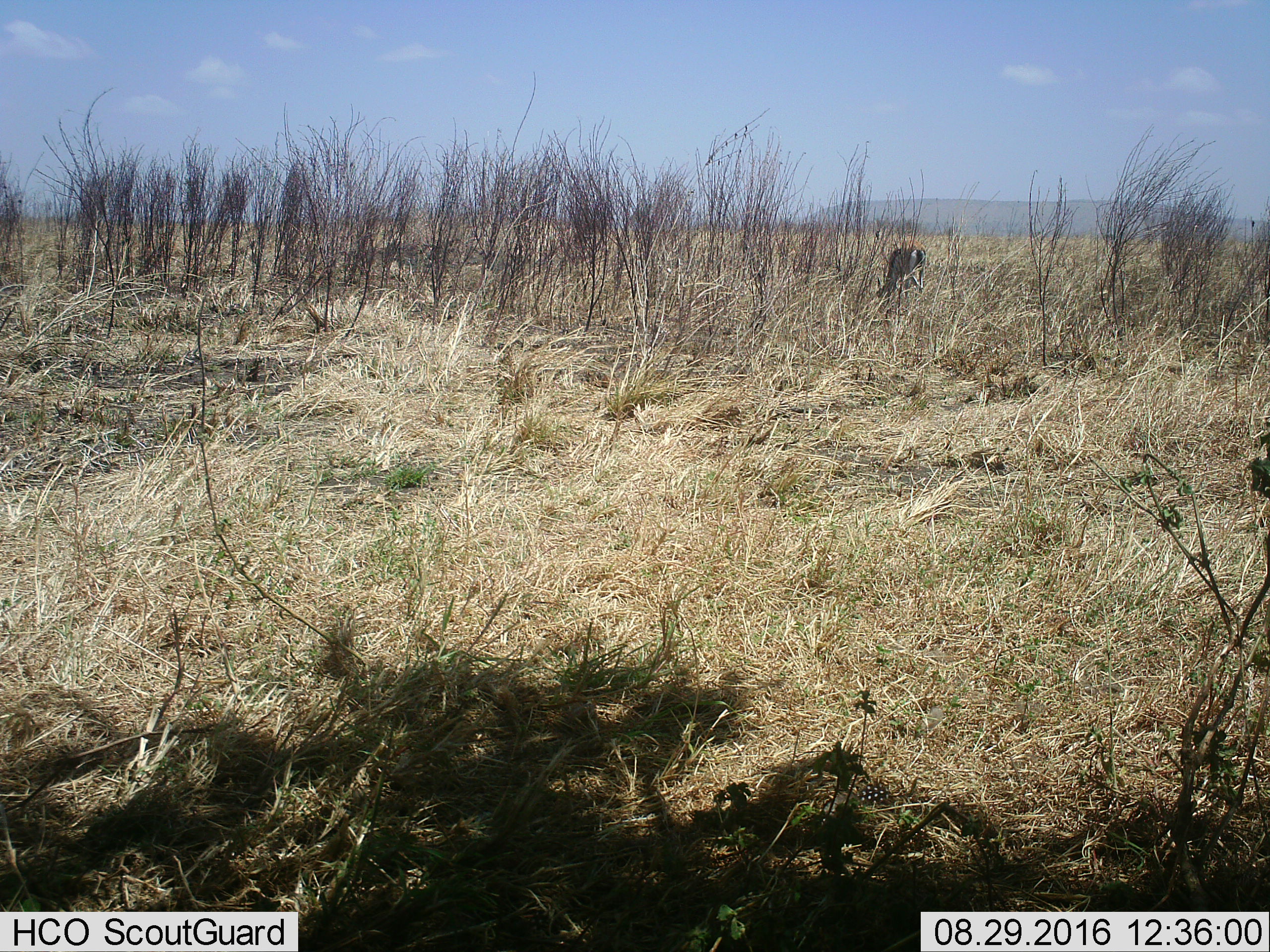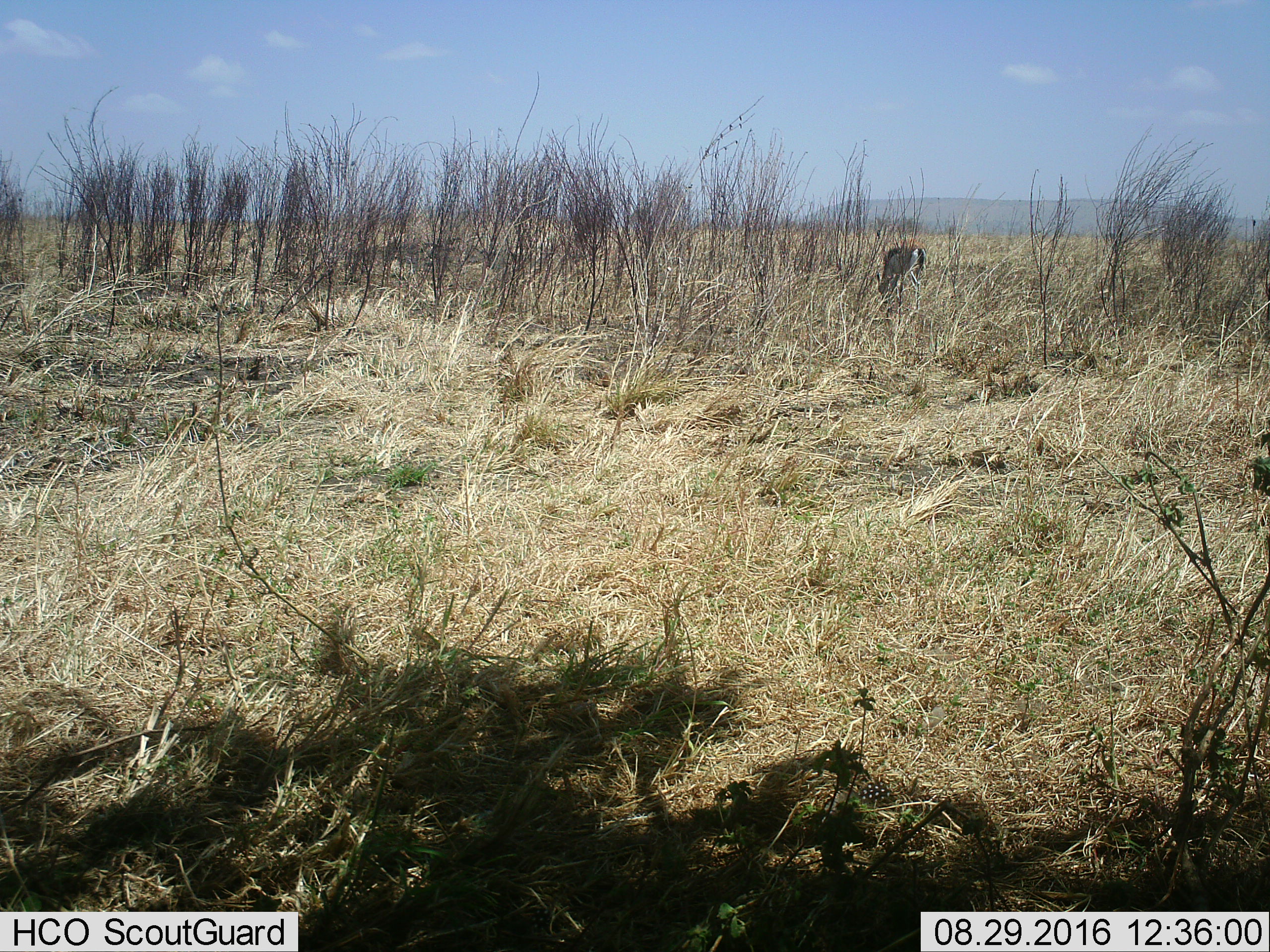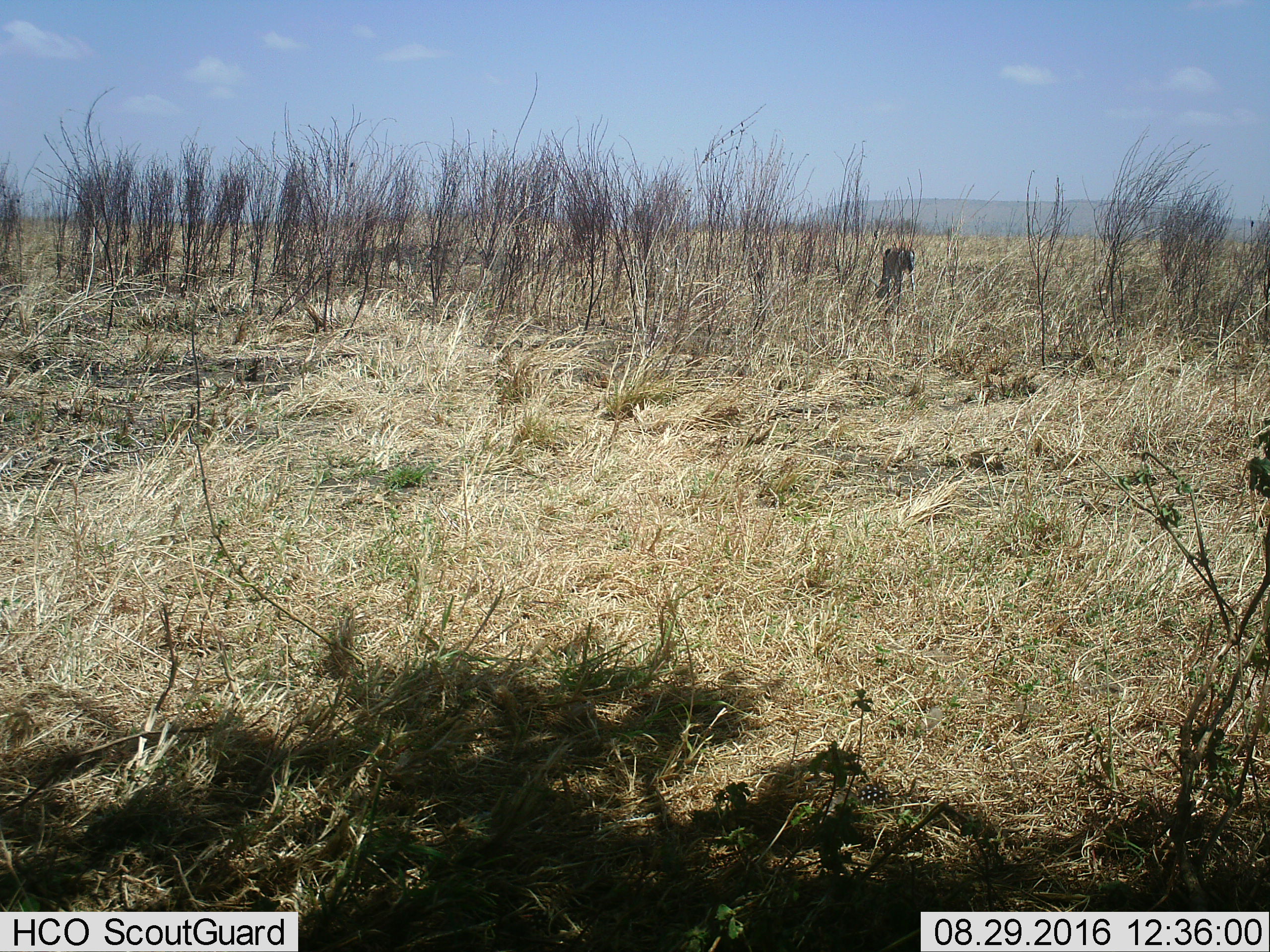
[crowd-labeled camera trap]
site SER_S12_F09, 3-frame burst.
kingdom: Animalia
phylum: Chordata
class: Mammalia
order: Artiodactyla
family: Bovidae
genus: Eudorcas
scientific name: Eudorcas thomsonii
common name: thomson's gazelle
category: gazellethomsons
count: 1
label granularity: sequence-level